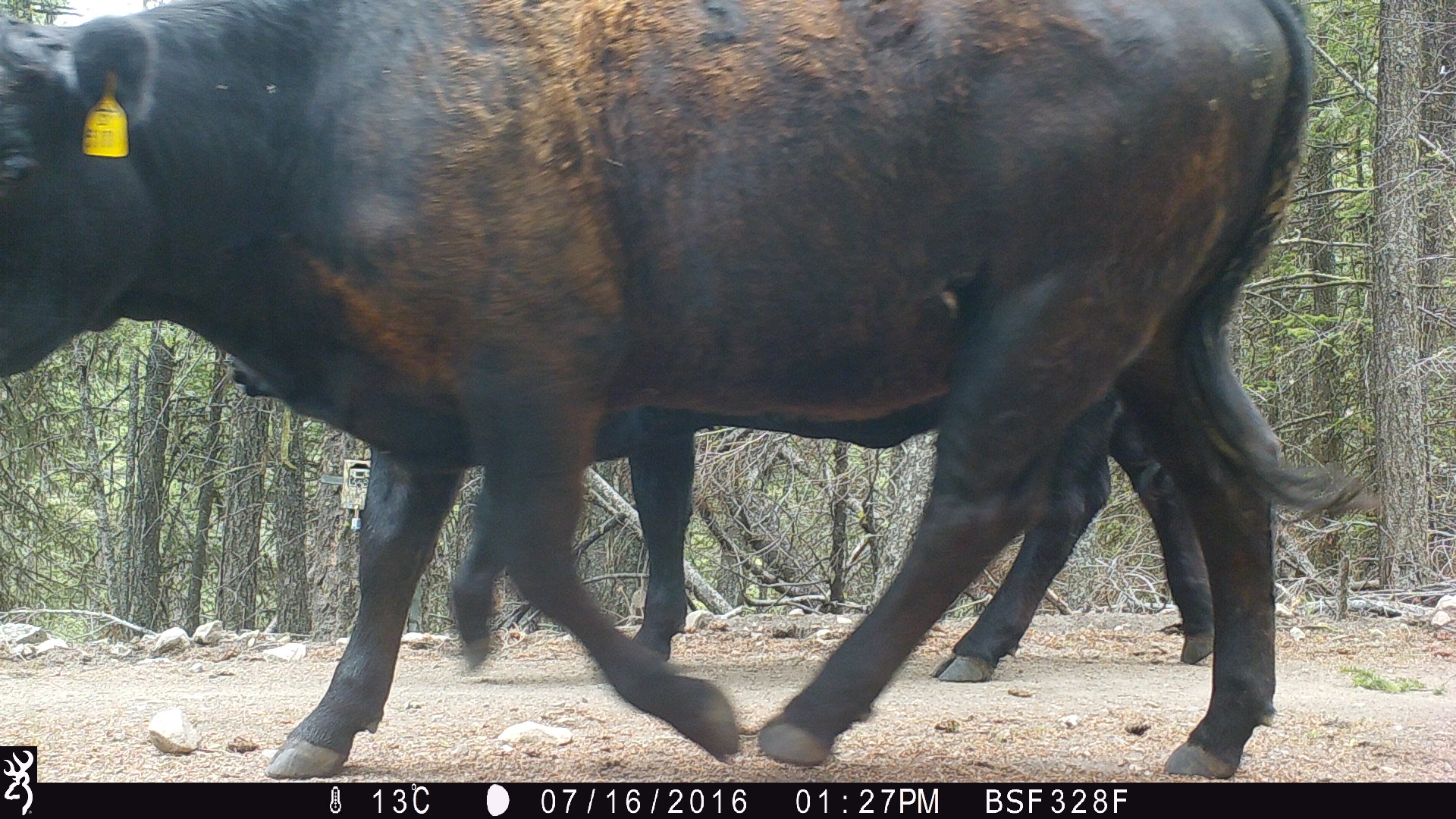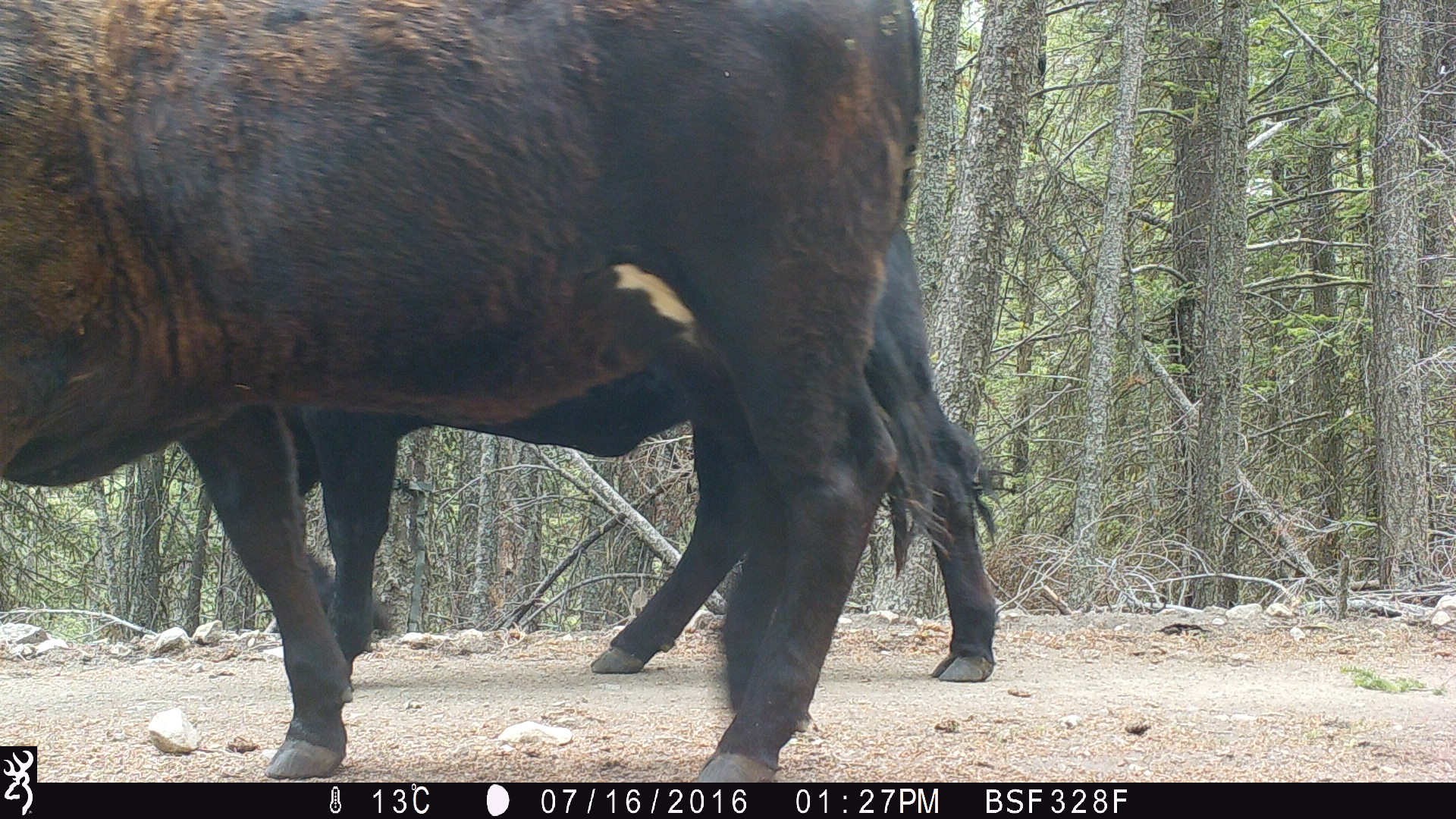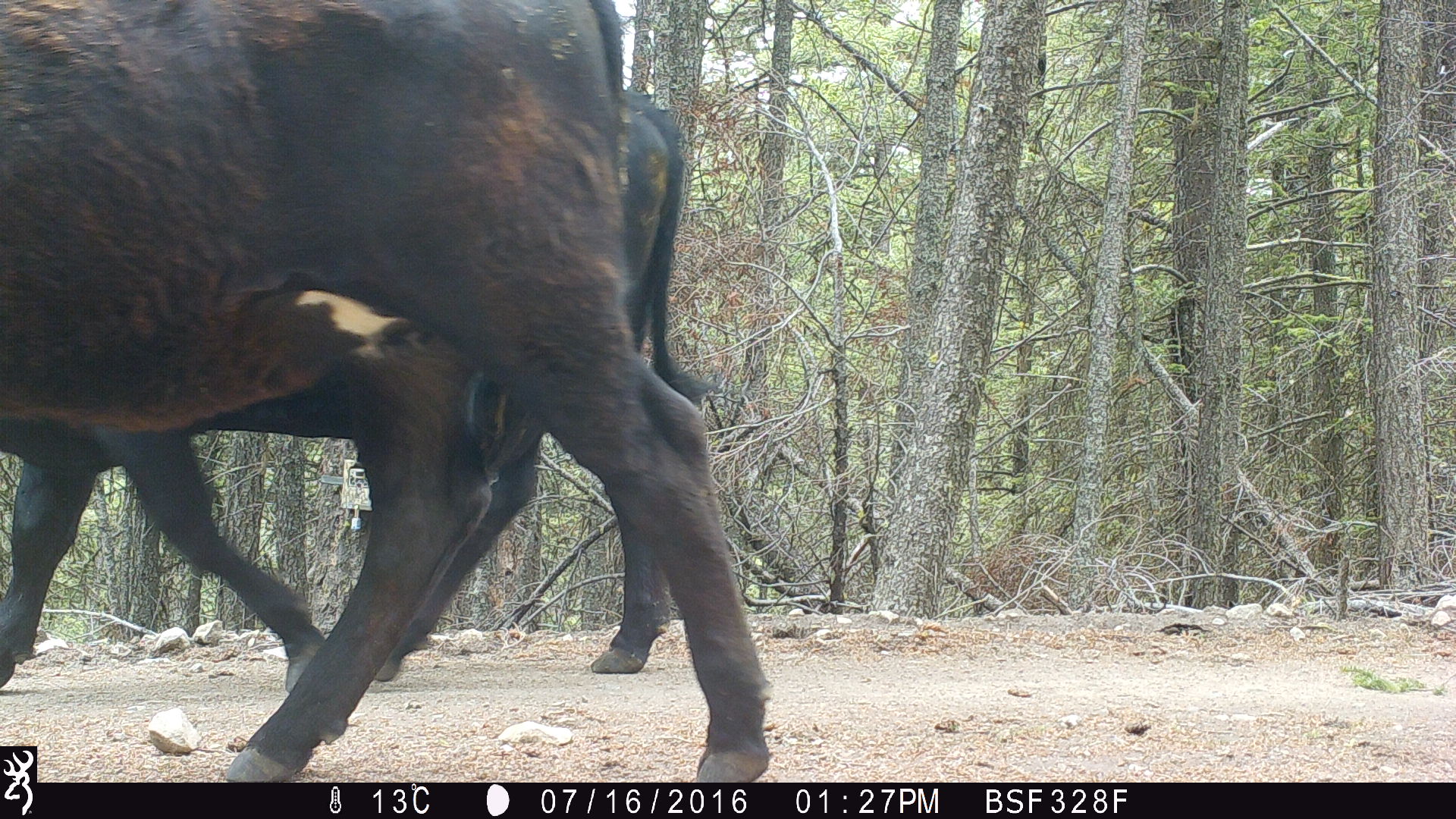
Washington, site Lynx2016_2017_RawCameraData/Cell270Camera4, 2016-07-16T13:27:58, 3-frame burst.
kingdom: Animalia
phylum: Chordata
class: Mammalia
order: Artiodactyla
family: Bovidae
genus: Bos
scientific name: Bos taurus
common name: domestic cattle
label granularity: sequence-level